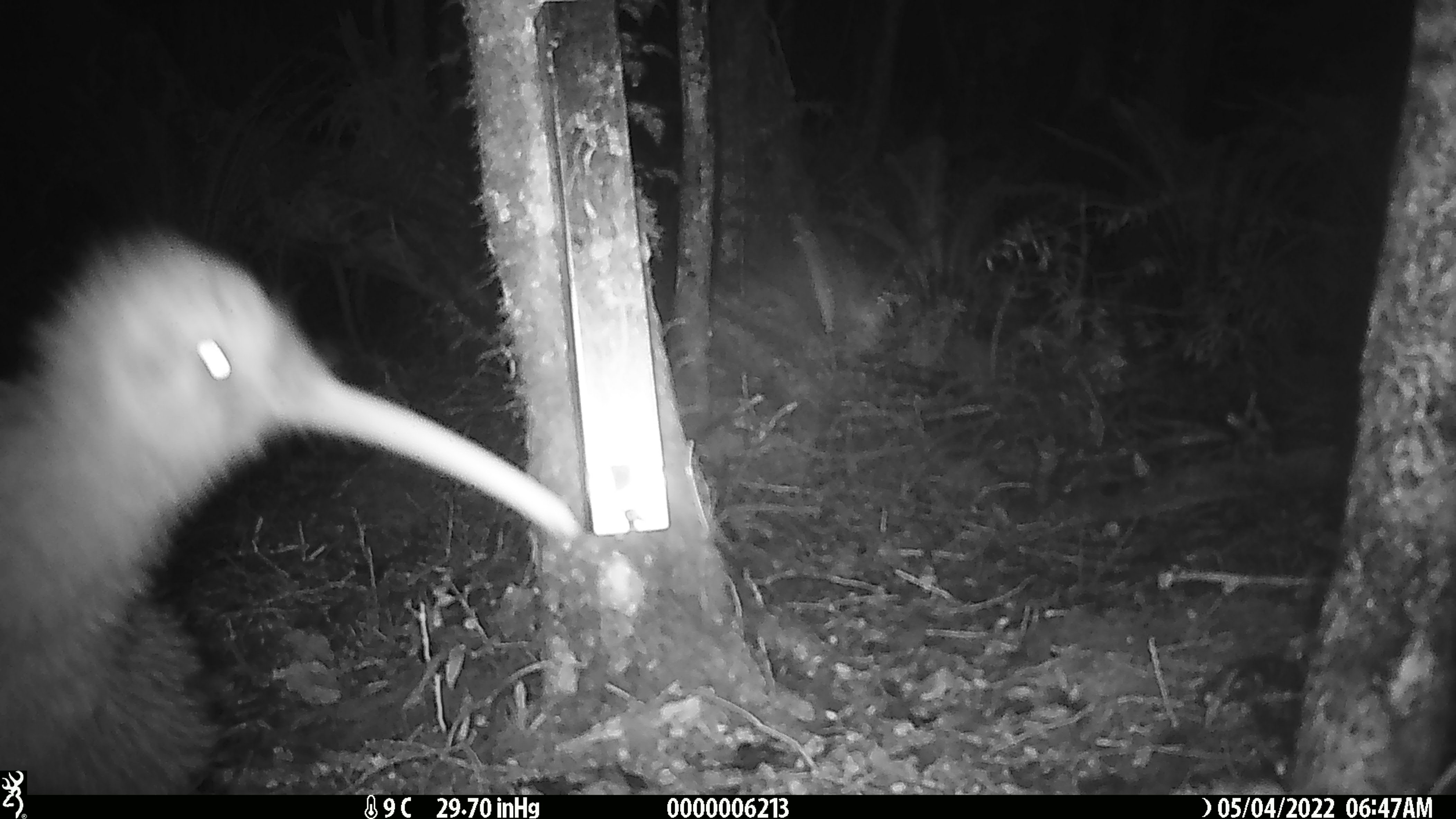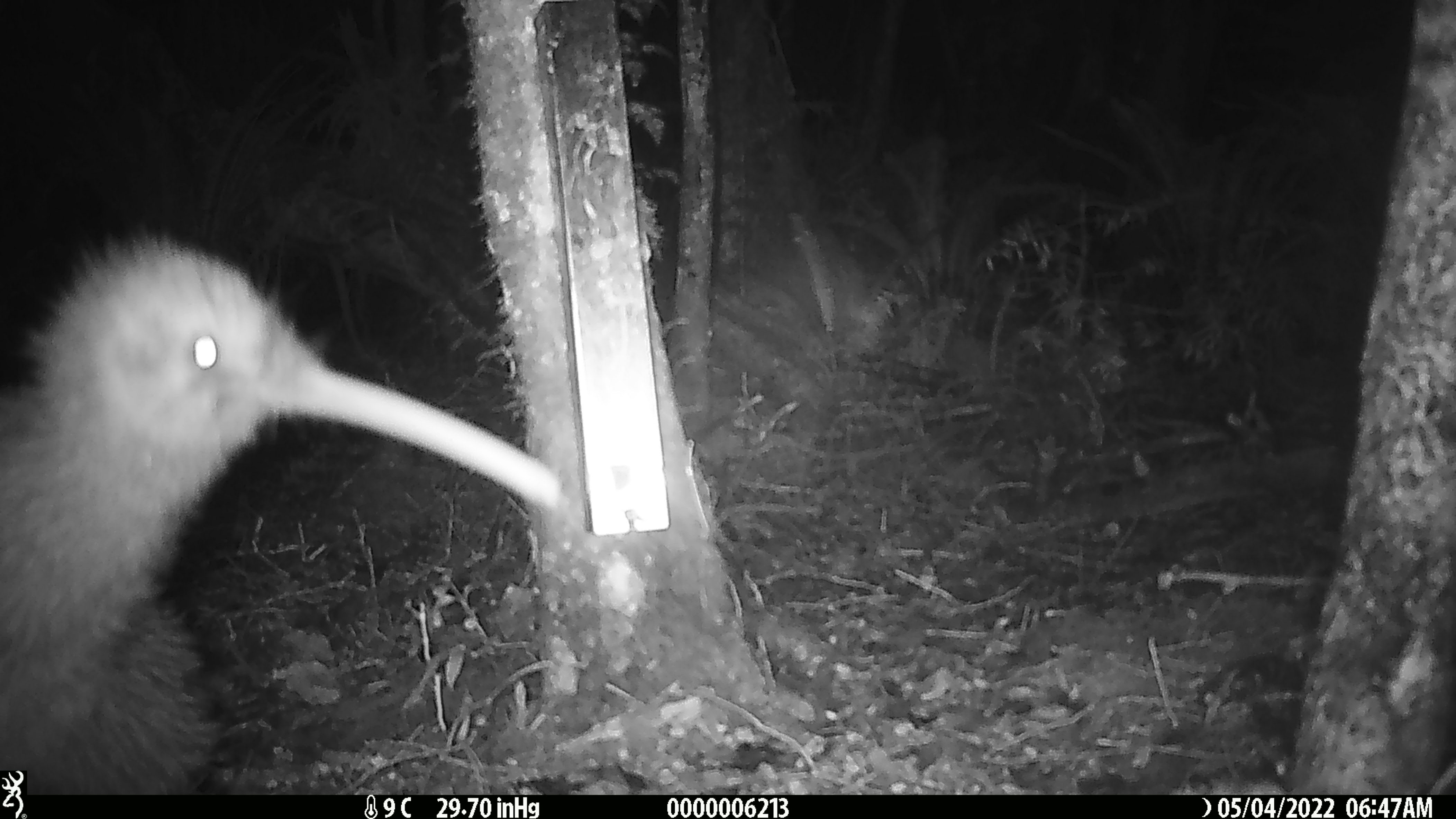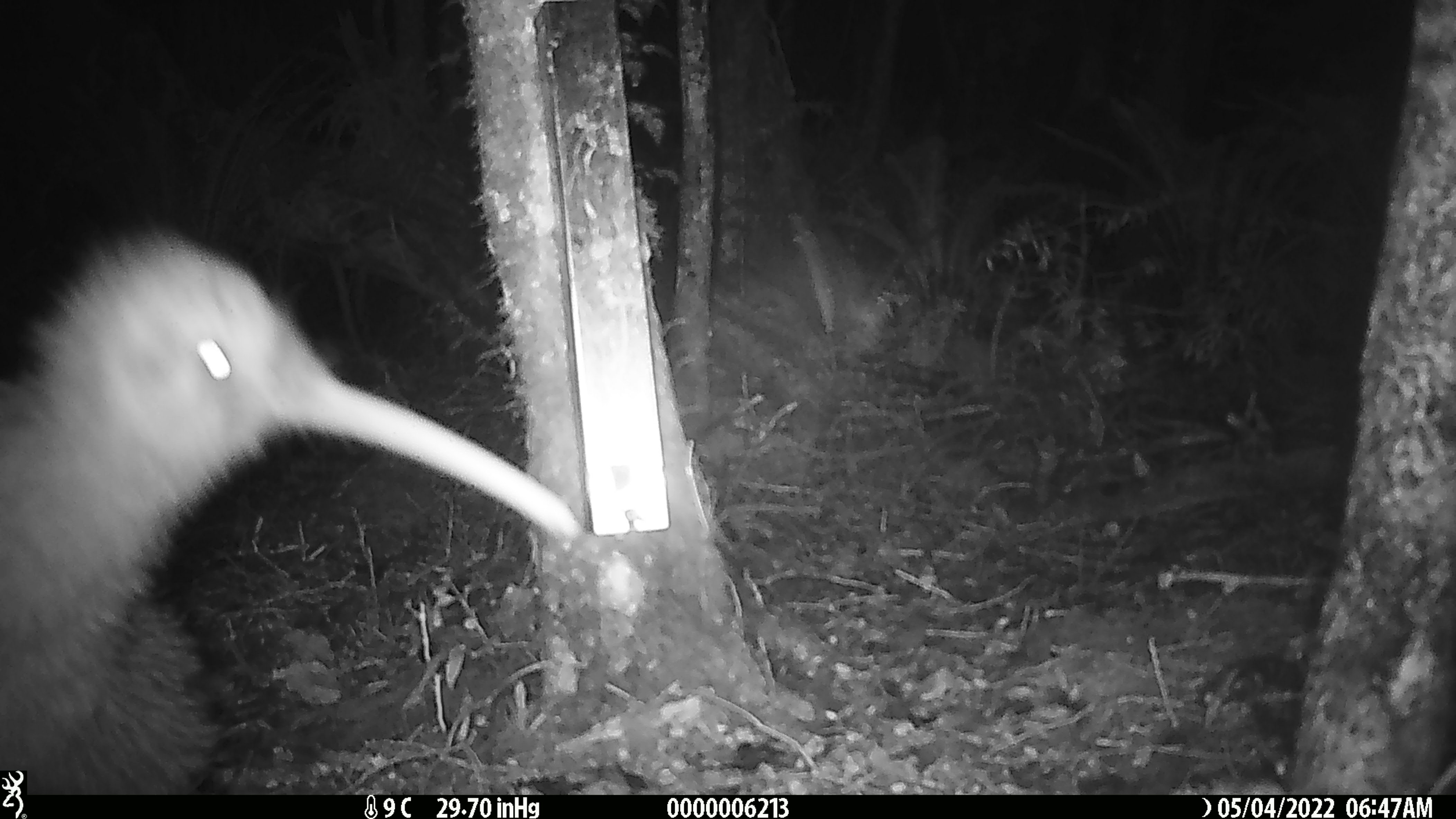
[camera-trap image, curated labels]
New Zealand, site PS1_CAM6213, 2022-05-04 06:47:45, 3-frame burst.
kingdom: Animalia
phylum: Chordata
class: Aves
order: Apterygiformes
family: Apterygidae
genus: Apteryx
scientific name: Apteryx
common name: kiwi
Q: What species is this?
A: Kiwi (Apteryx).